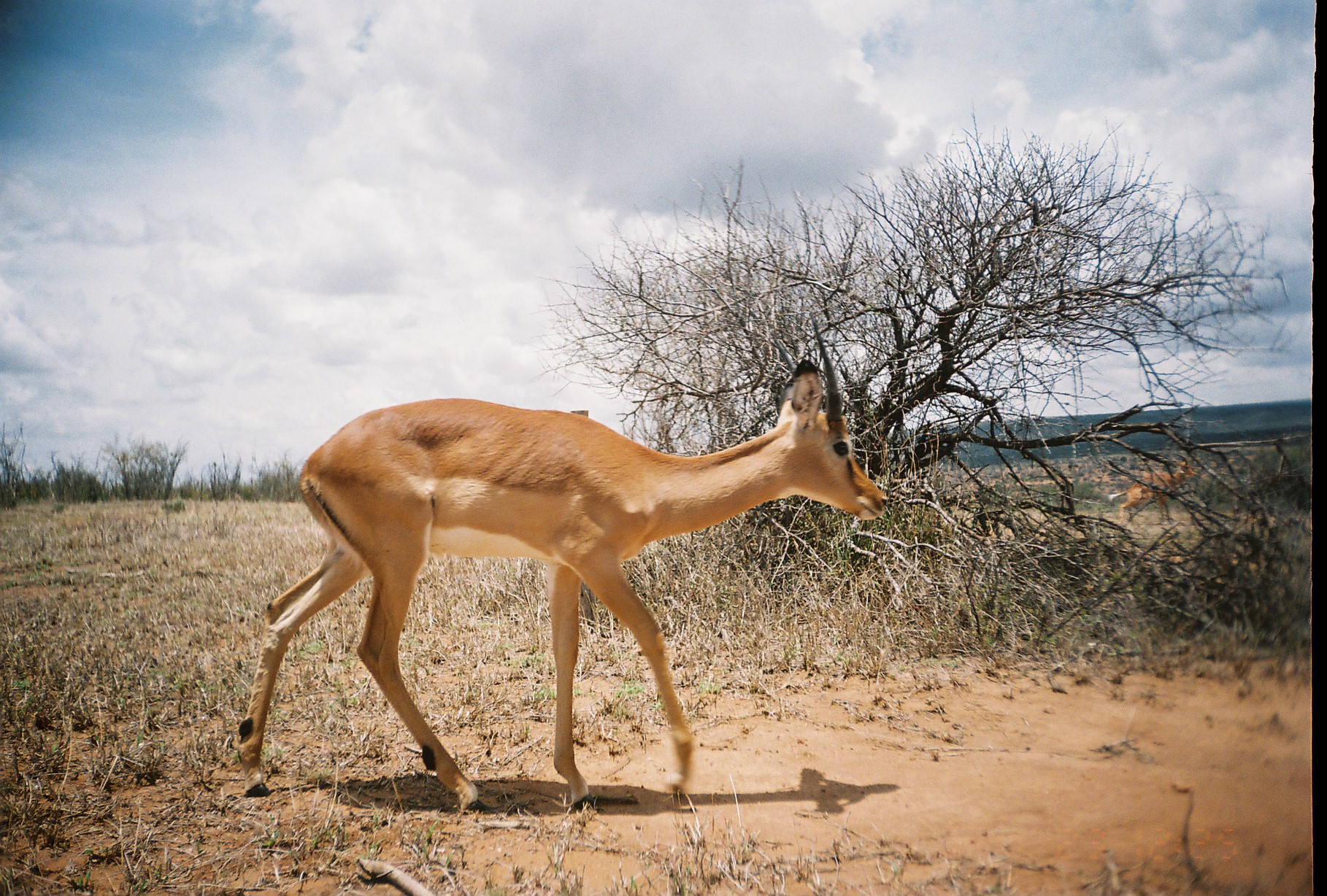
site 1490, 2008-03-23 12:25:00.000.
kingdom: Animalia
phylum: Chordata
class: Mammalia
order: Artiodactyla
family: Bovidae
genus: Aepyceros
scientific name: Aepyceros melampus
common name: impala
Aepyceros melampus (impala), count 2.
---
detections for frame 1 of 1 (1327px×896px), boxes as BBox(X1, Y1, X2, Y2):
aepyceros melampus: BBox(226, 355, 889, 814); BBox(1108, 452, 1199, 527)